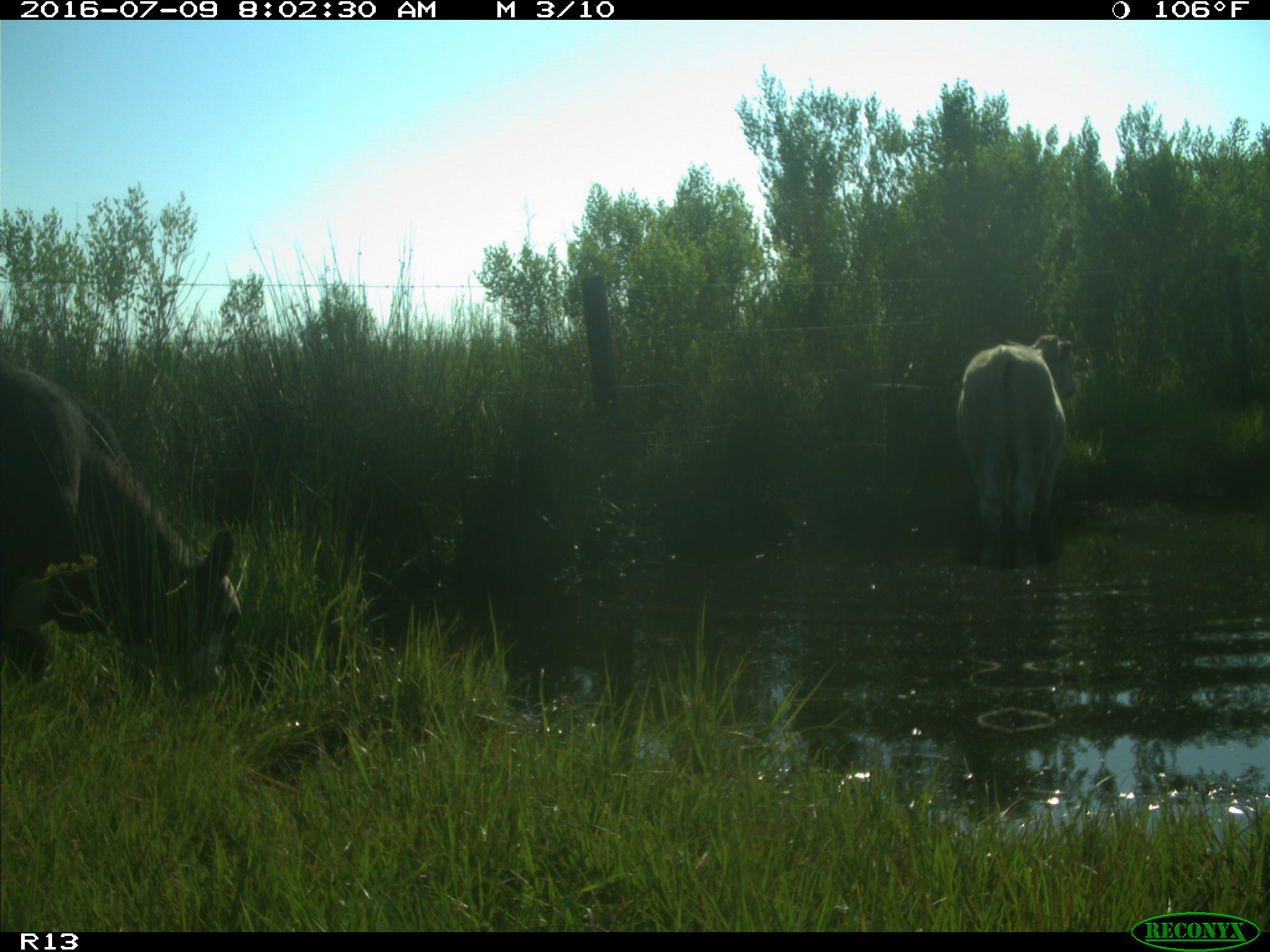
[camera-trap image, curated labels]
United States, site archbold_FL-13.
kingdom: Animalia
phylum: Chordata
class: Mammalia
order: Artiodactyla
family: Bovidae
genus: Bos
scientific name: Bos taurus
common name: domestic cow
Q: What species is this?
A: Bos taurus (domestic cow).